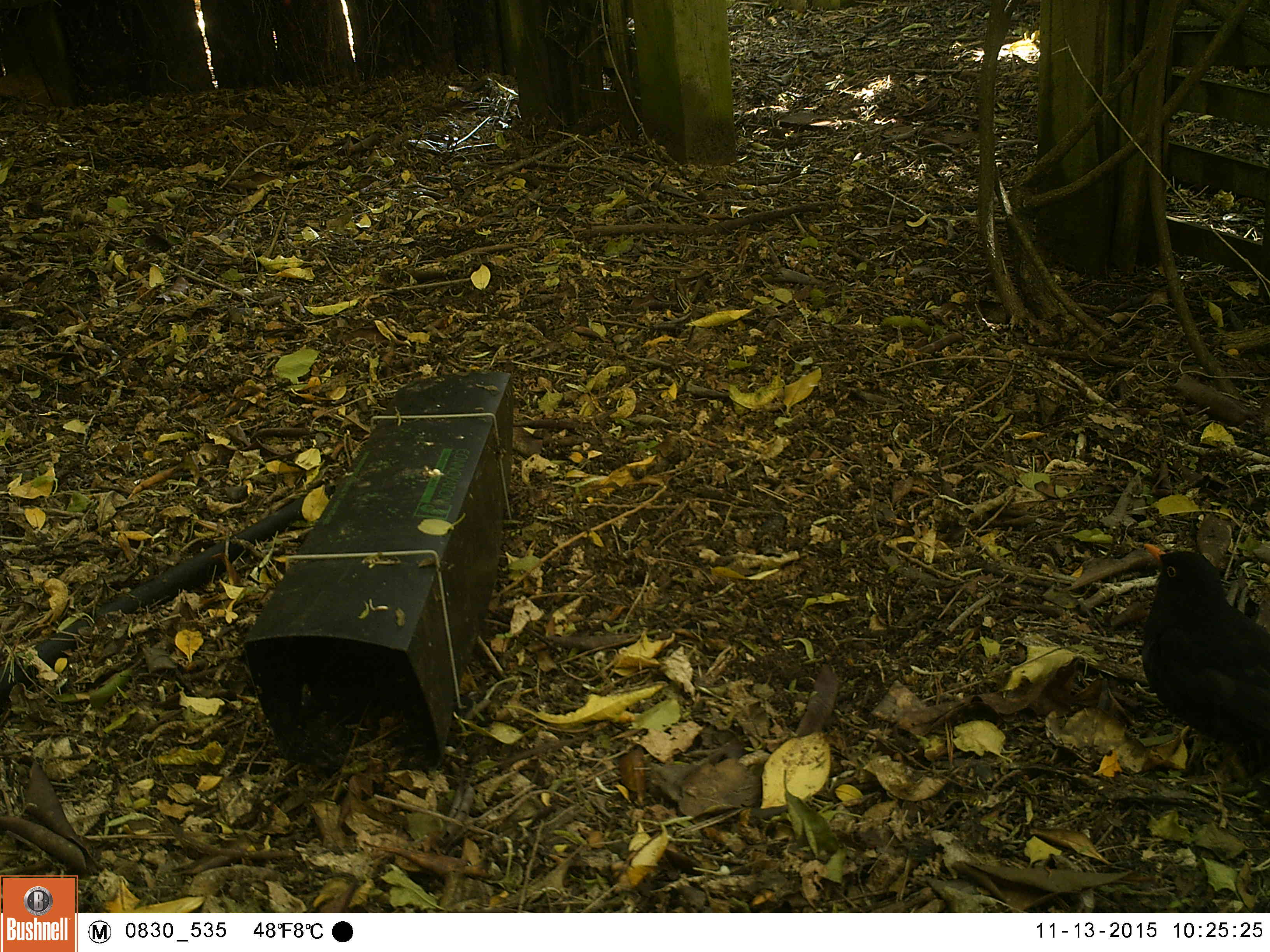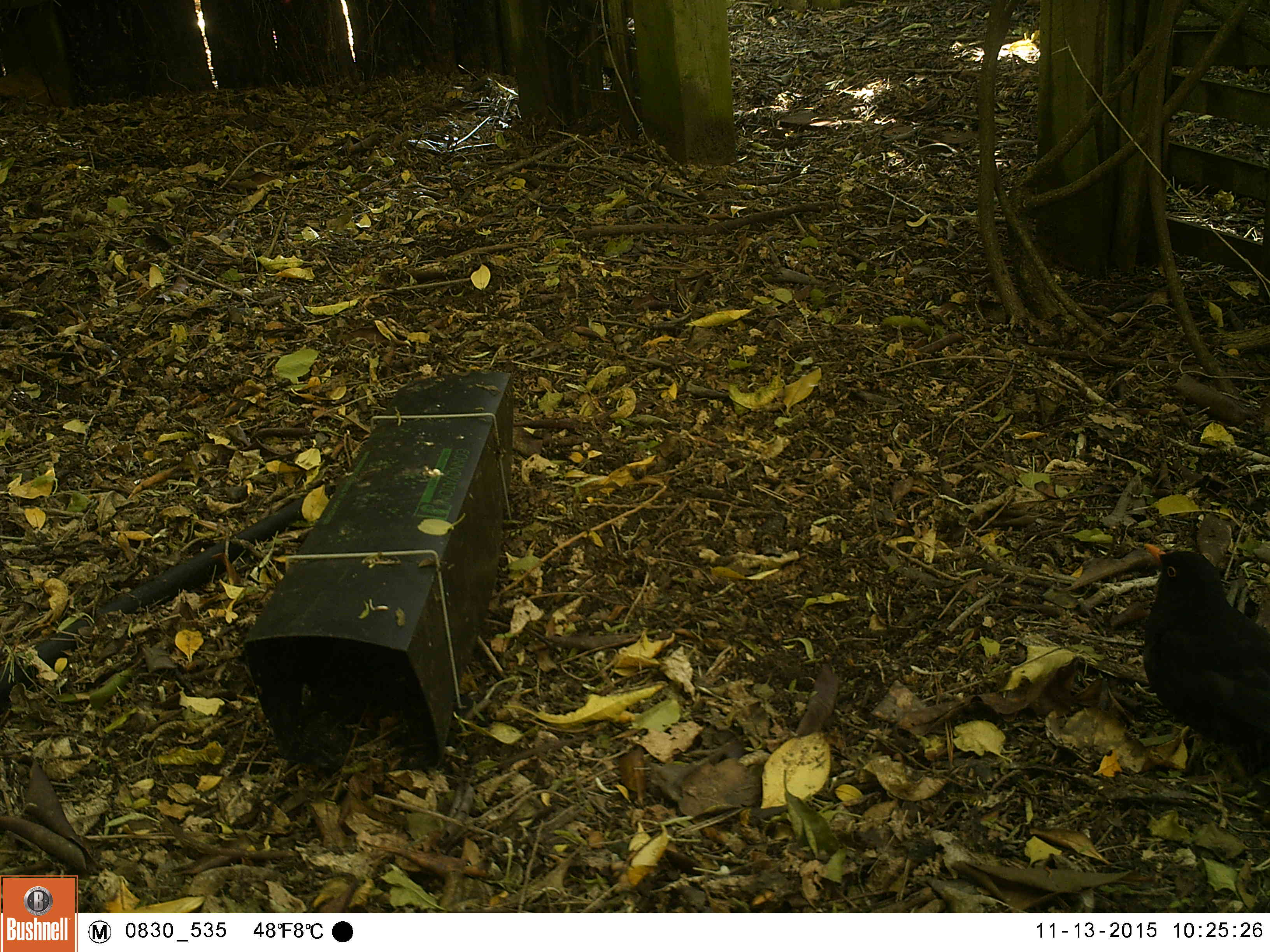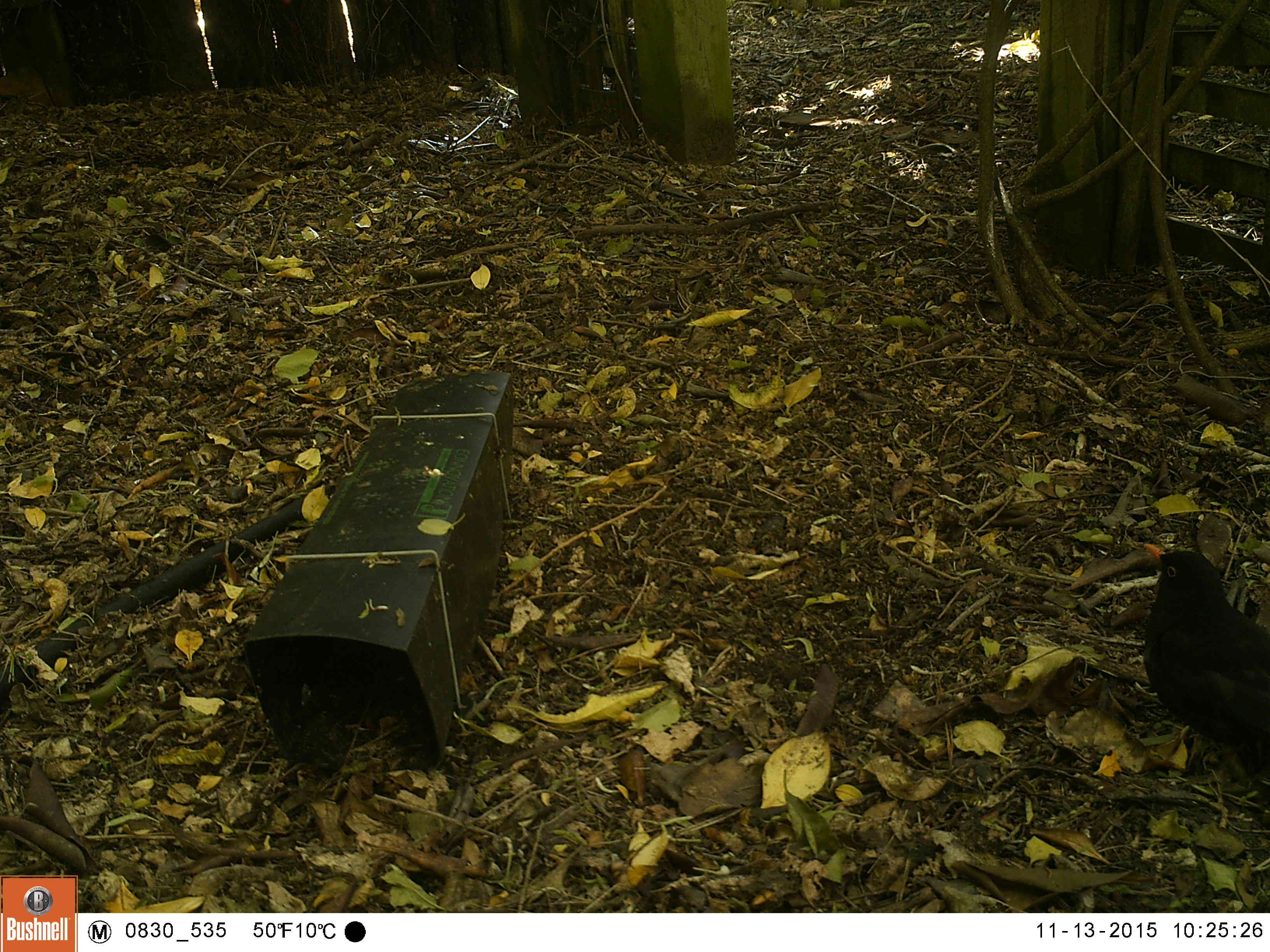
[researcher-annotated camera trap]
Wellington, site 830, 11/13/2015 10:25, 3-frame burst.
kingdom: Animalia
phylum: Chordata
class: Aves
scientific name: Aves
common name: bird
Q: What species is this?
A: Bird (Aves).